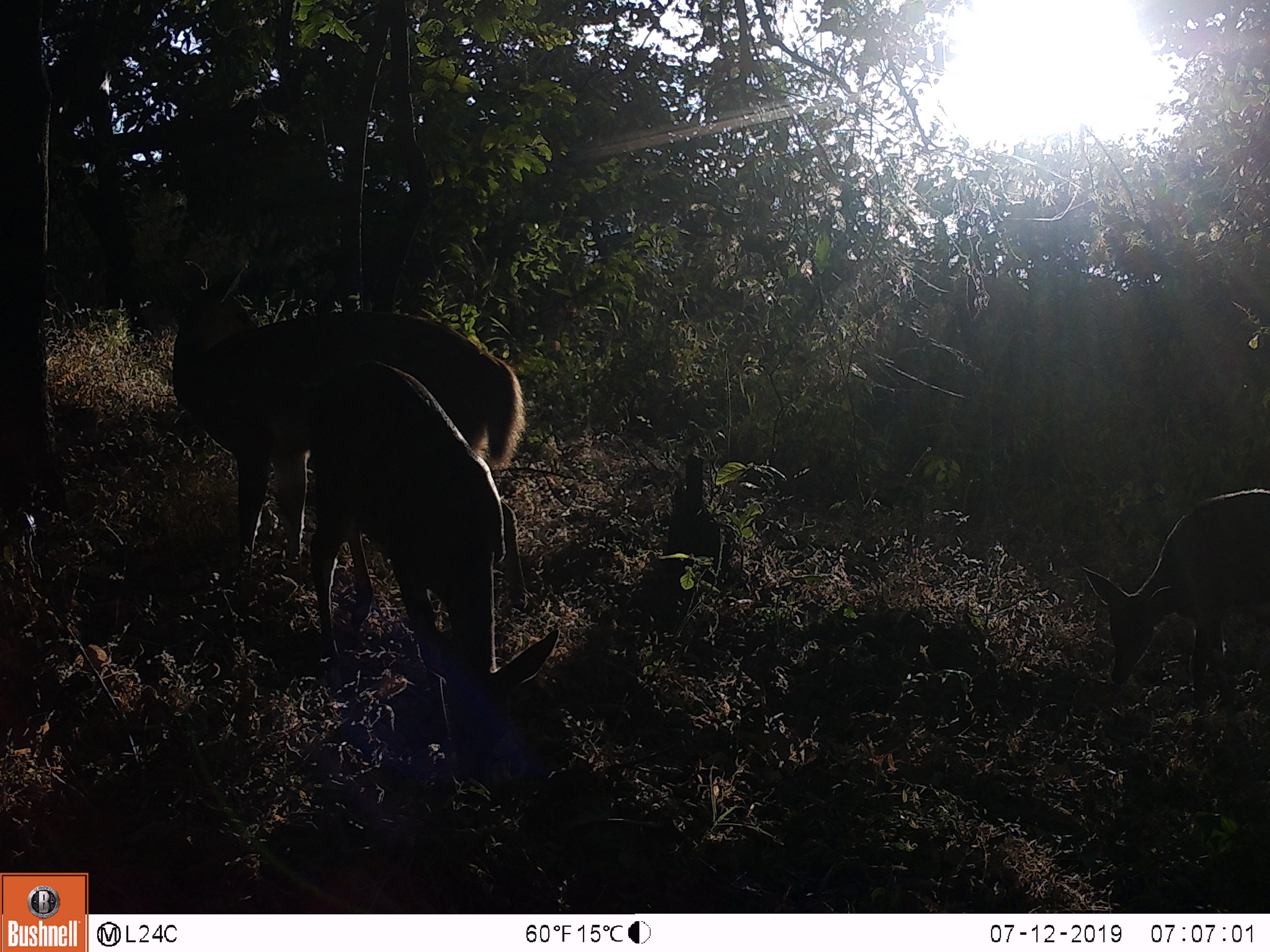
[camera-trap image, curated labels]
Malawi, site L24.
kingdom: Animalia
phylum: Chordata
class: Mammalia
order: Artiodactyla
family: Bovidae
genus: Tragelaphus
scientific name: Tragelaphus sylvaticus sylvaticus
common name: cape bushbuck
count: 3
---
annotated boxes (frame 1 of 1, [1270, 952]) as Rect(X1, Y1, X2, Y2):
cape bushbuck: Rect(243, 348, 563, 783); Rect(141, 260, 531, 482); Rect(1091, 477, 1268, 706)